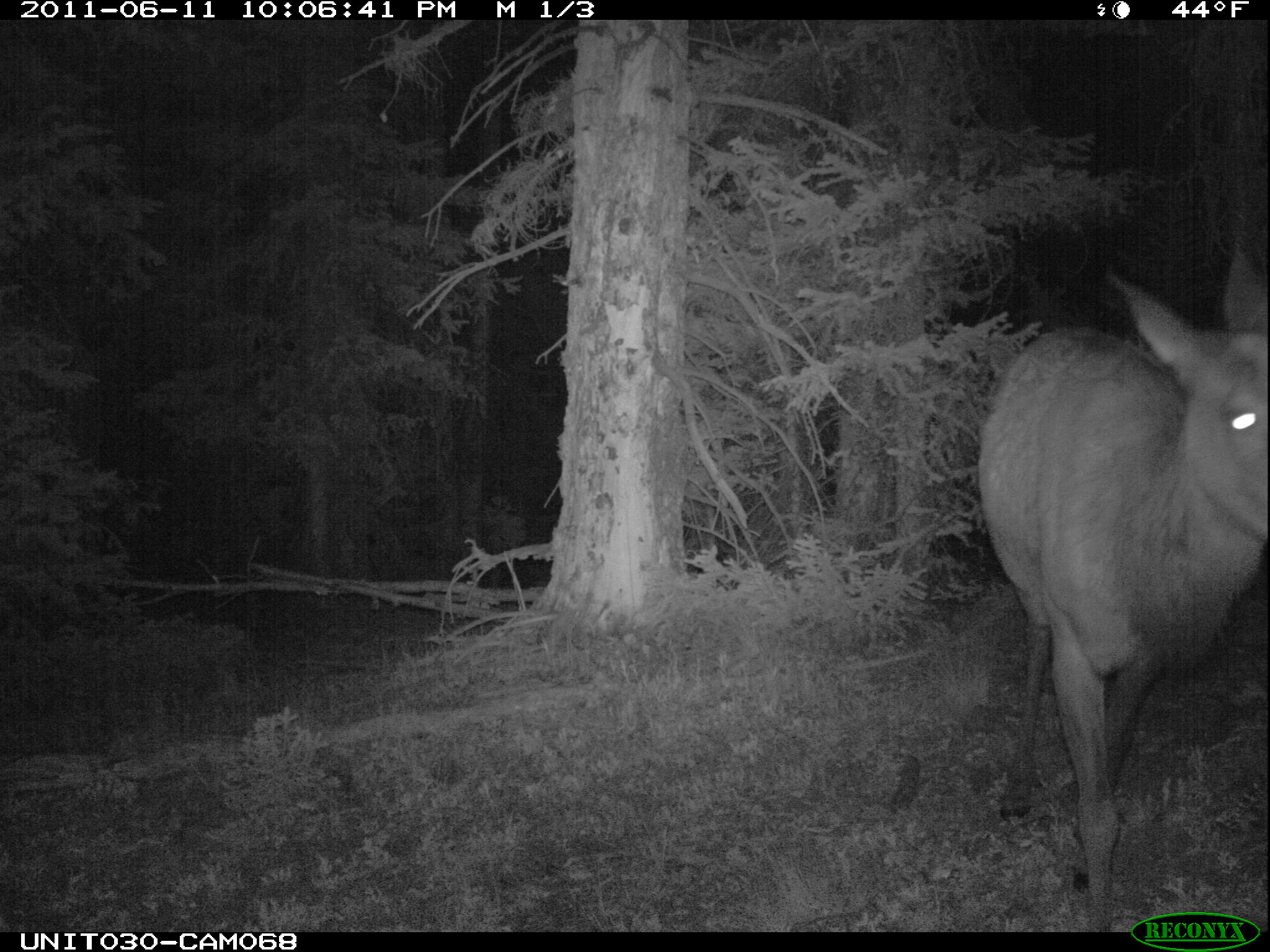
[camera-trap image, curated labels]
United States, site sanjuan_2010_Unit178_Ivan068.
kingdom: Animalia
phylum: Chordata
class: Mammalia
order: Artiodactyla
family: Cervidae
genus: Cervus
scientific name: Cervus elaphus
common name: red deer